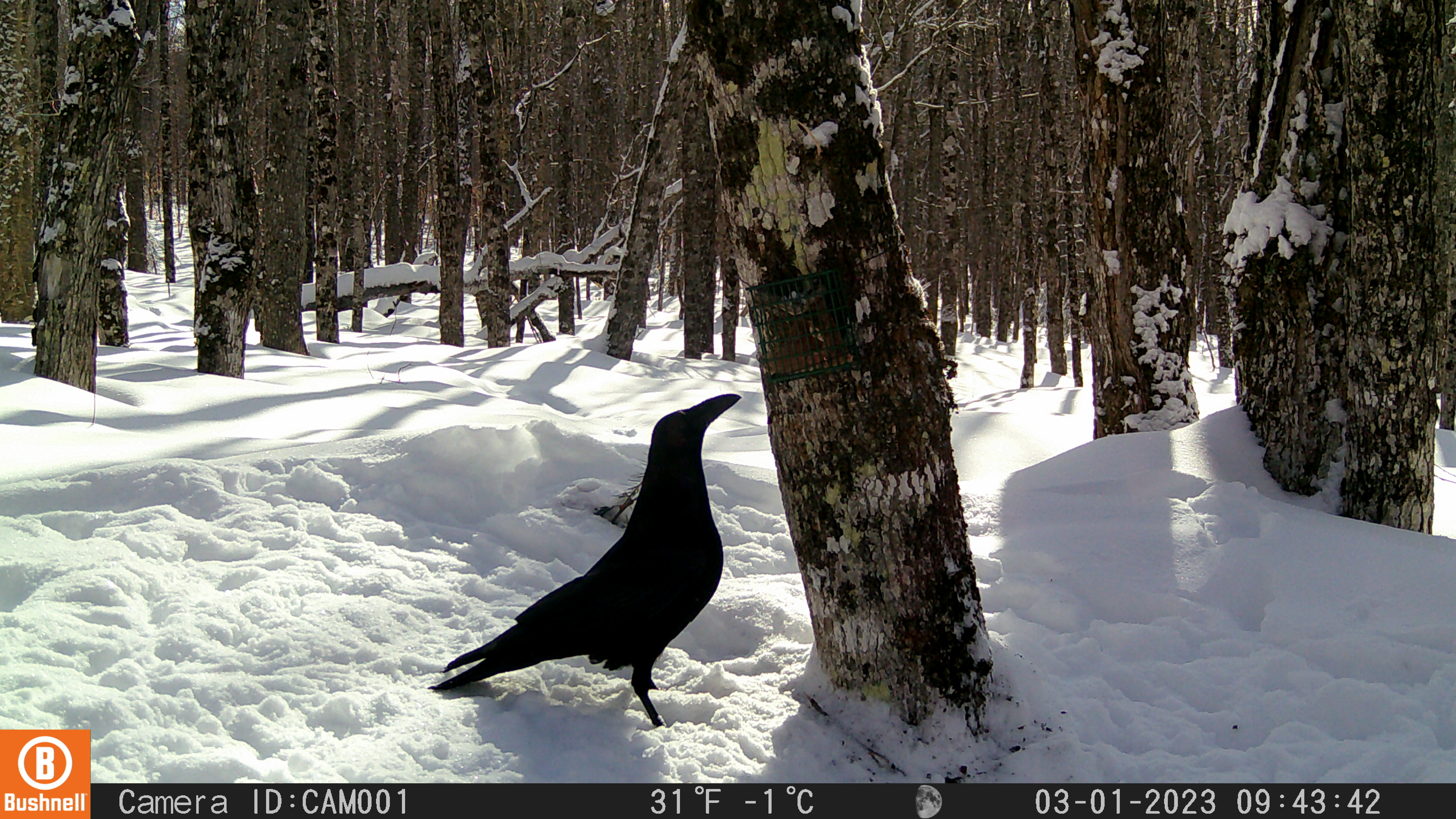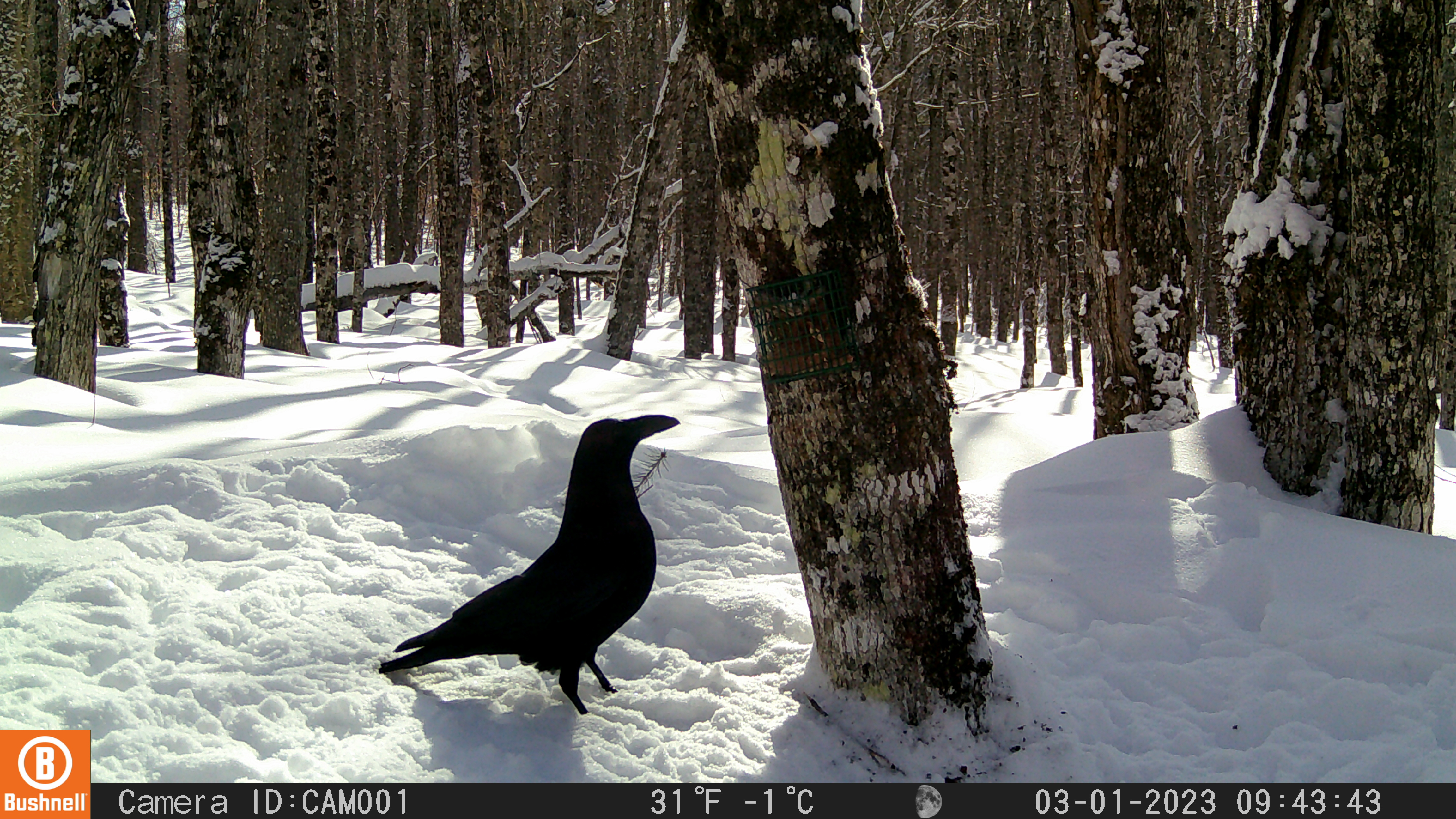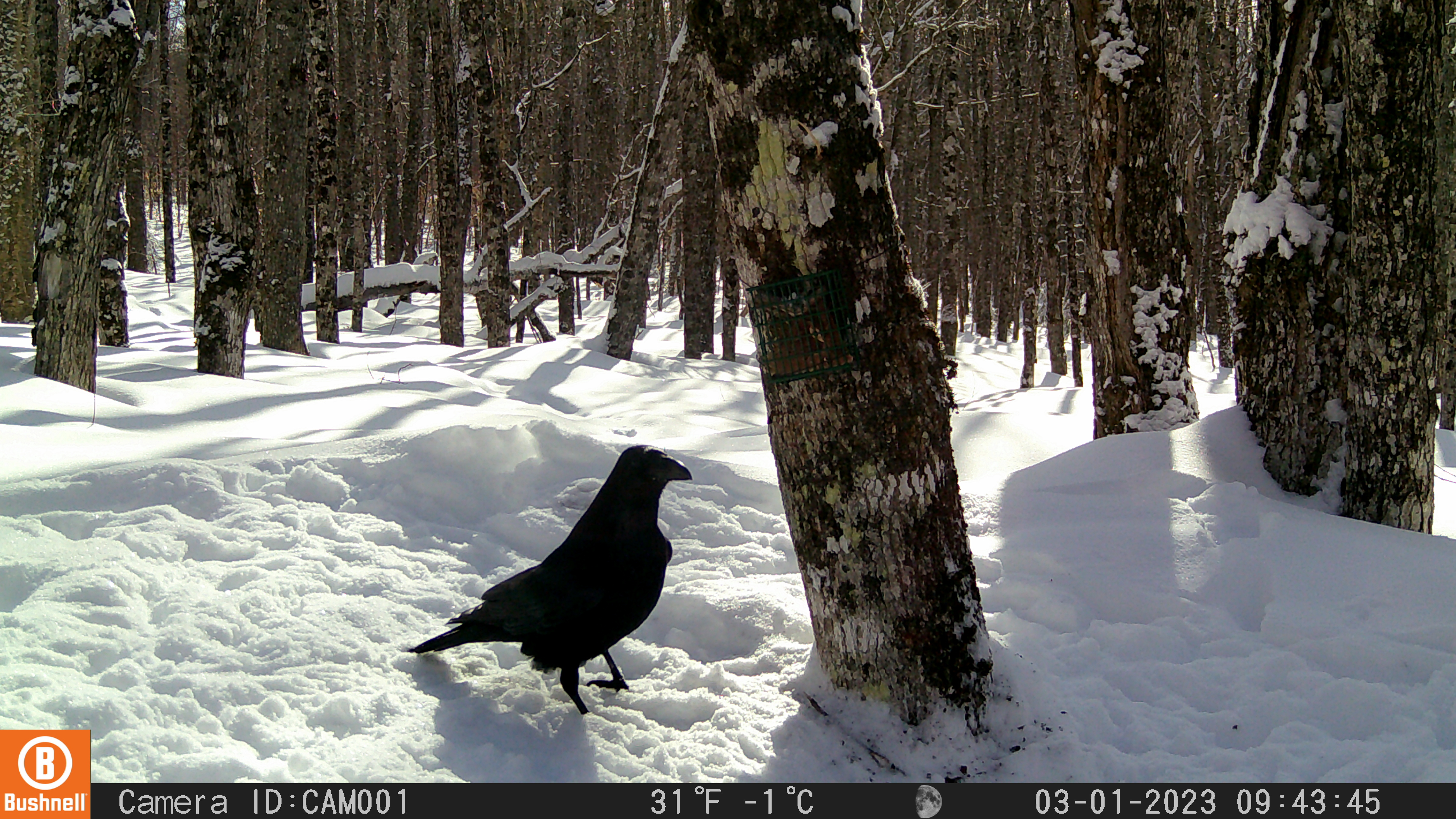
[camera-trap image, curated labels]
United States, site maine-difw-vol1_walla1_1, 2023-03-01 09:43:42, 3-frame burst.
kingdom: Animalia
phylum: Chordata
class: Aves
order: Passeriformes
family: Corvidae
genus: Corvus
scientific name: Corvus corax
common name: common raven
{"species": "common raven (Corvus corax)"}